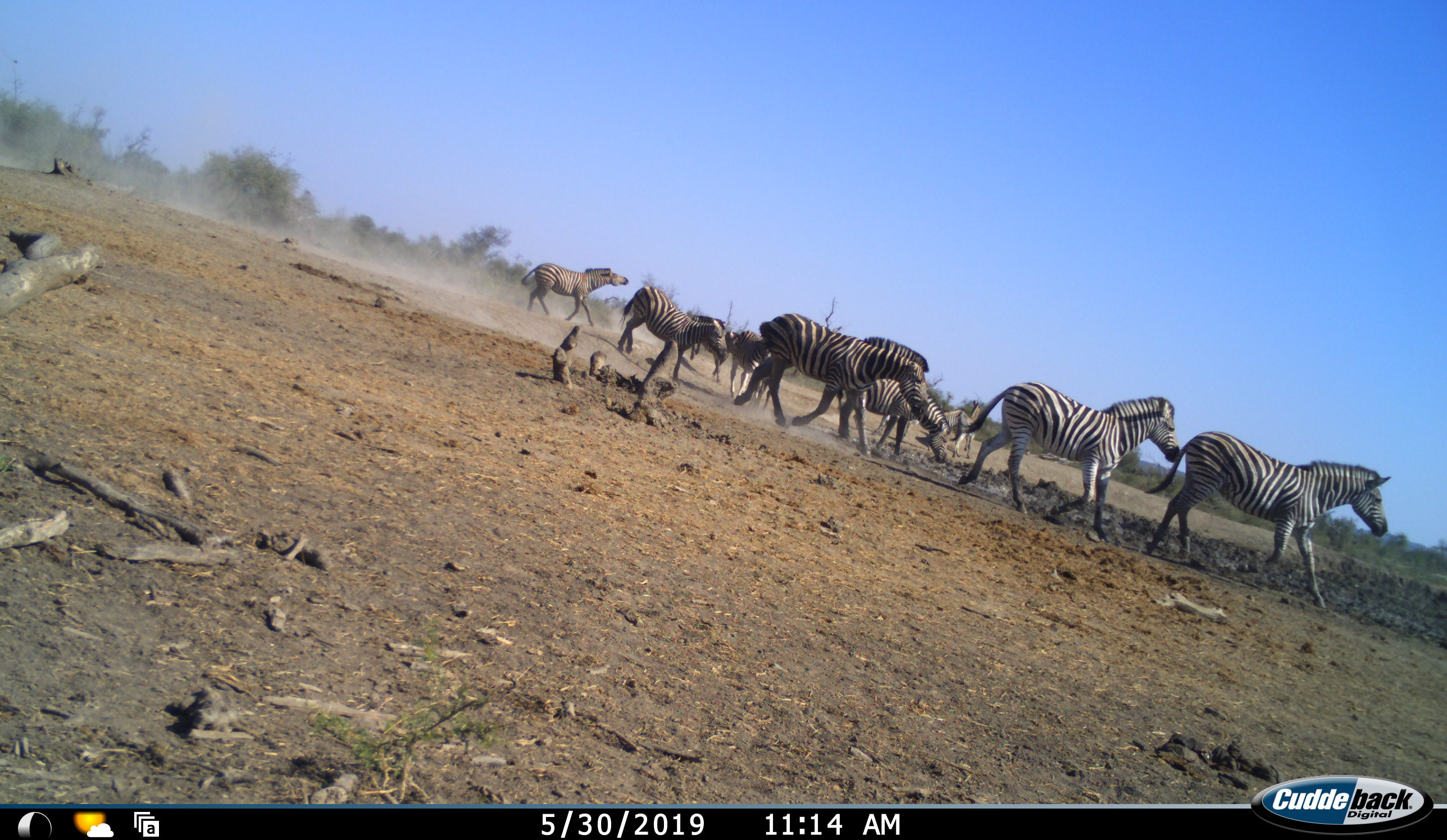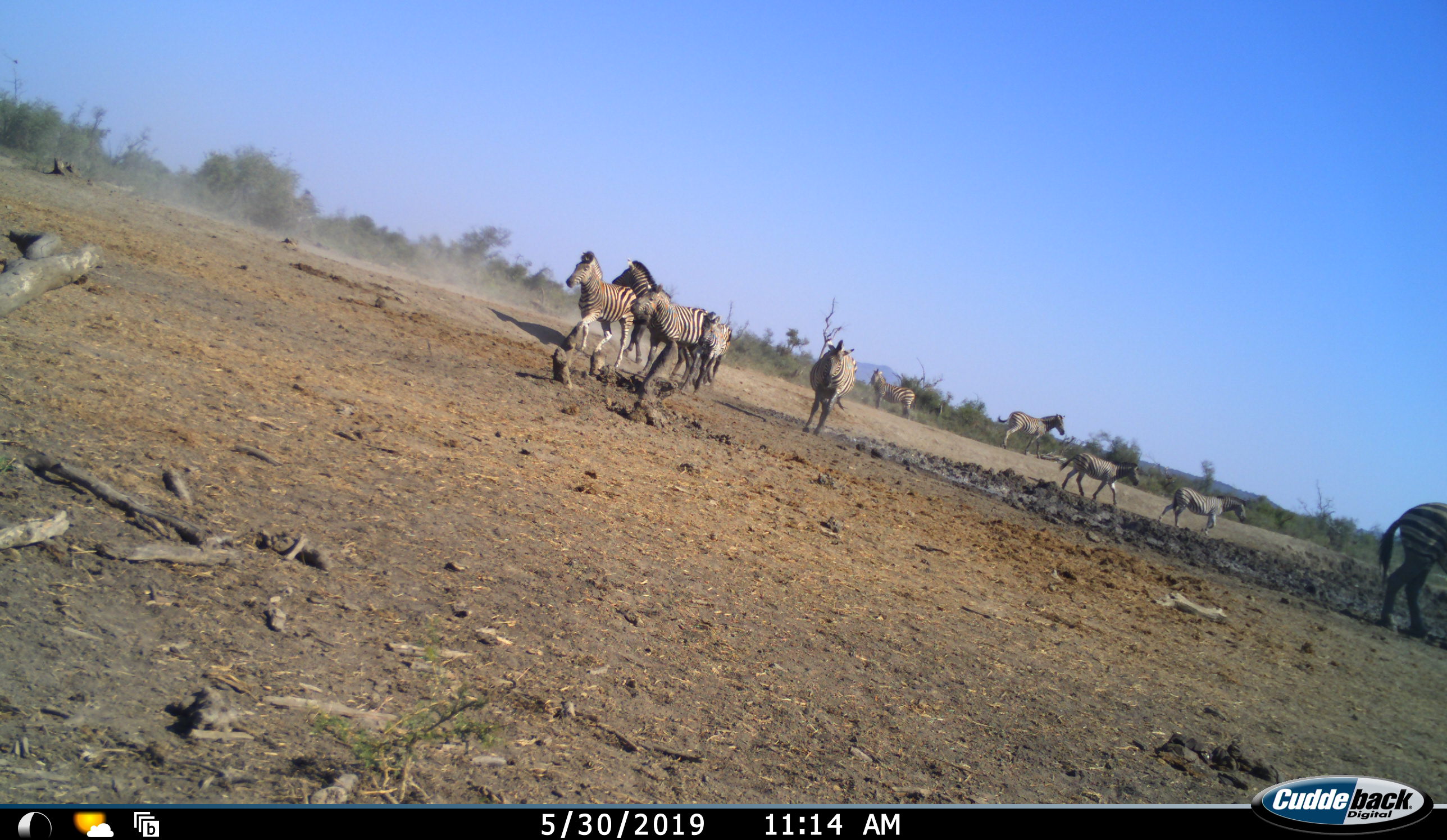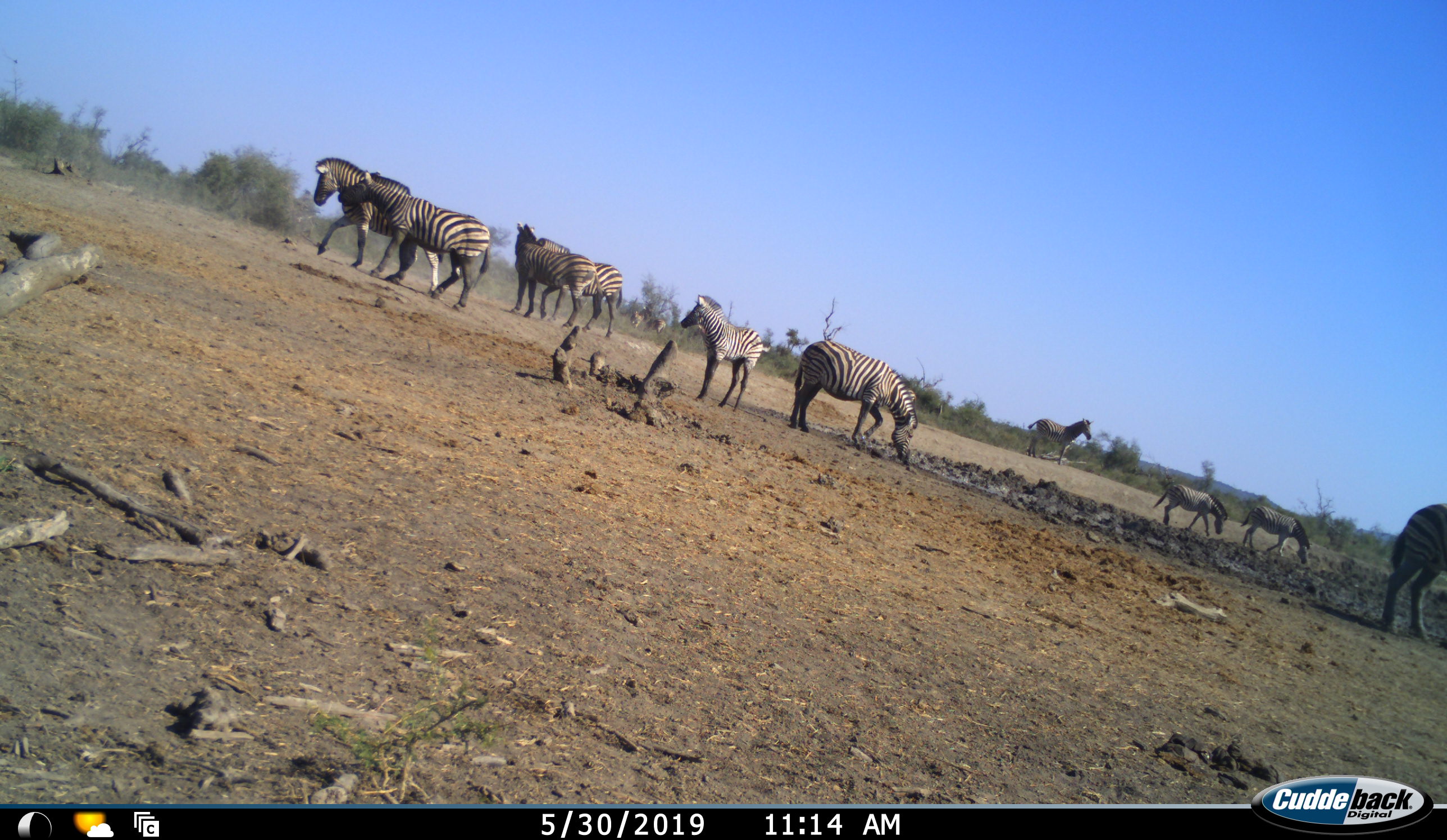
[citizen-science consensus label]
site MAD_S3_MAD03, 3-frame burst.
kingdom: Animalia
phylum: Chordata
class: Mammalia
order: Perissodactyla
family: Equidae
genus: Equus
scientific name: Equus quagga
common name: plains zebra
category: zebraplains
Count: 11-50.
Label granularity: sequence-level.